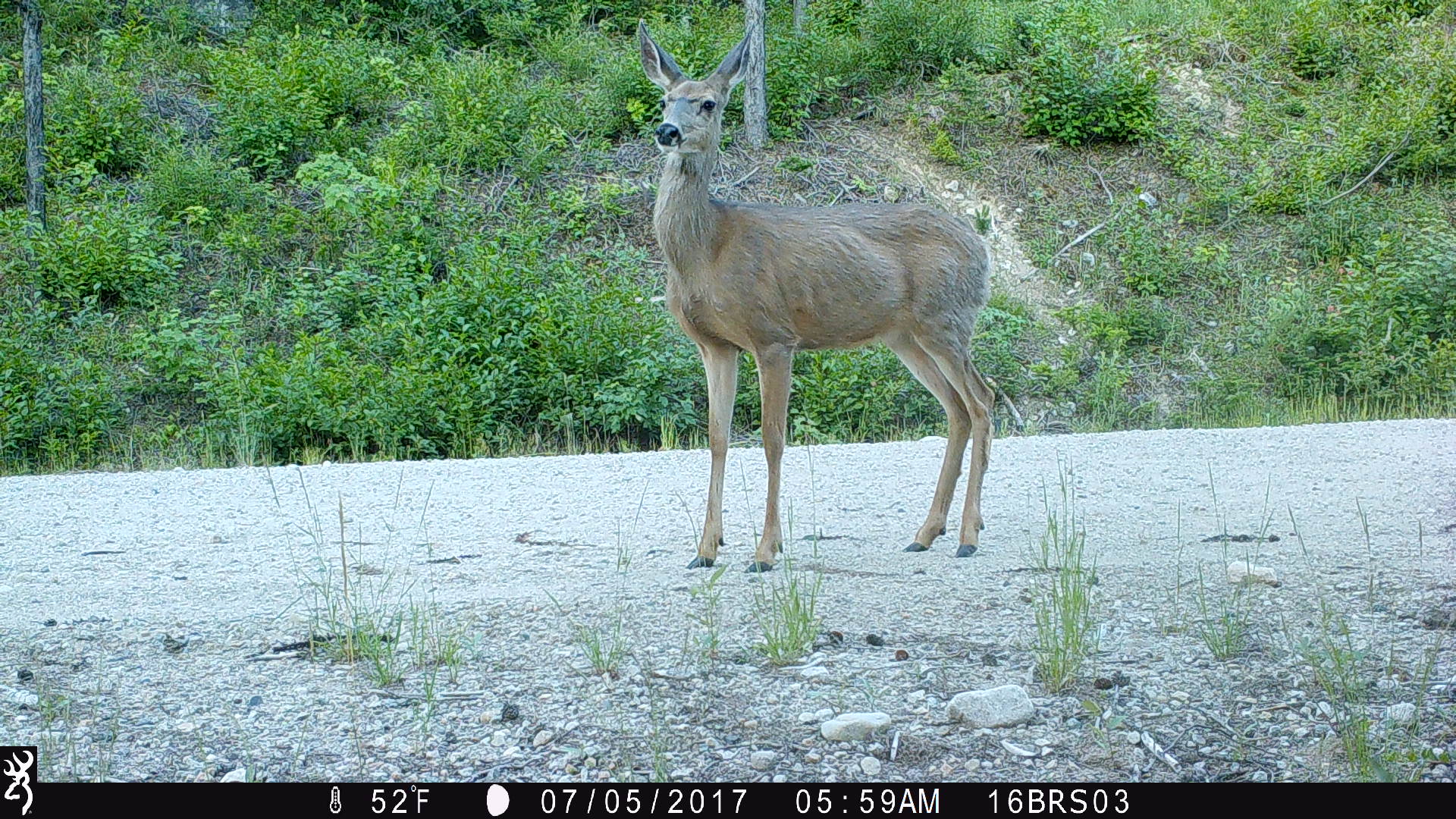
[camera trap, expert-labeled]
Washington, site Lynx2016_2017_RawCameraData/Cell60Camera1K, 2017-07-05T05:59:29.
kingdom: Animalia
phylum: Chordata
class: Mammalia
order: Artiodactyla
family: Cervidae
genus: Odocoileus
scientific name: Odocoileus hemionus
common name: mule deer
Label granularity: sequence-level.